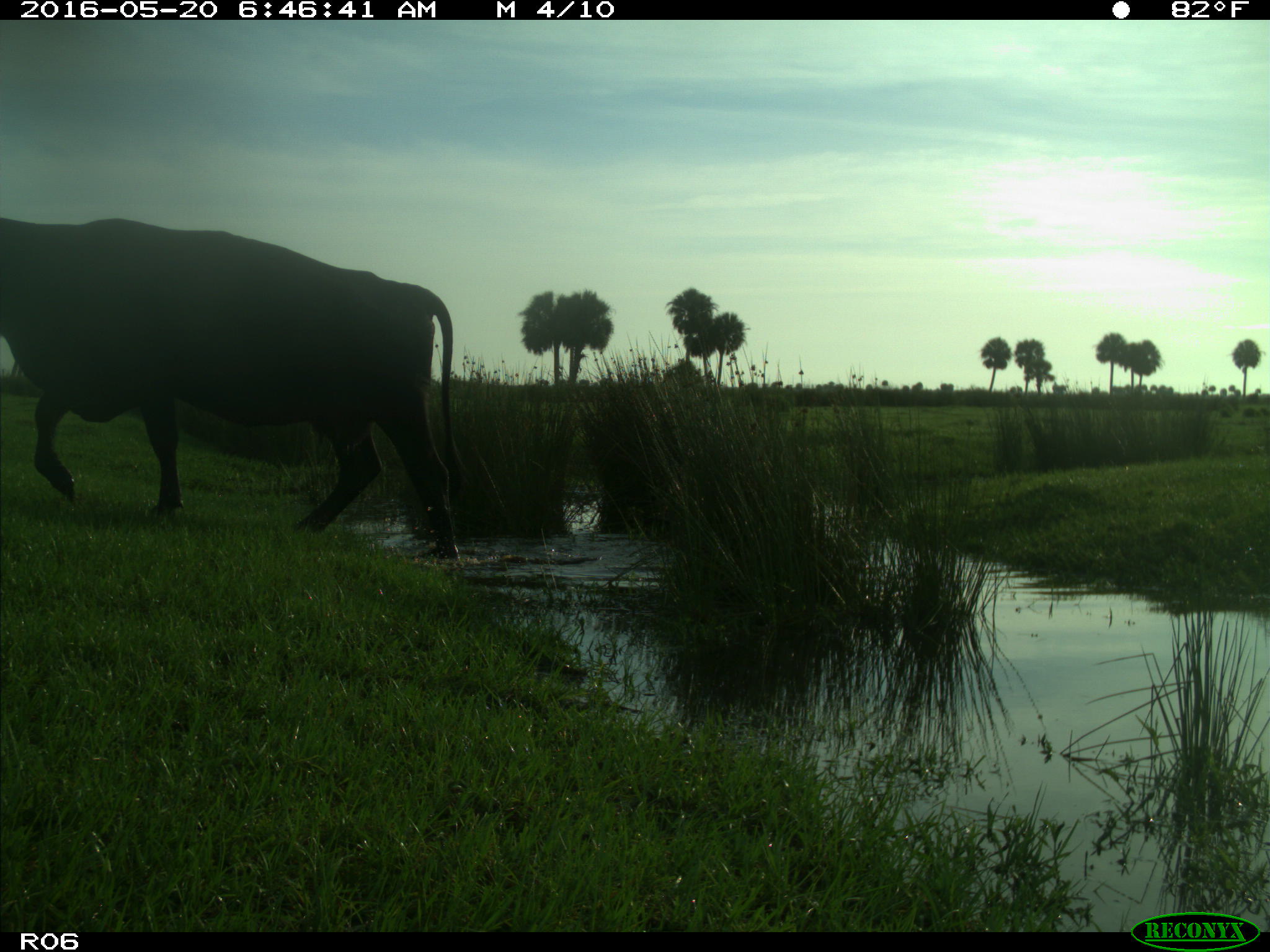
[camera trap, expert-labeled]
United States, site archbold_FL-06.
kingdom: Animalia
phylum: Chordata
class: Mammalia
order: Artiodactyla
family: Bovidae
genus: Bos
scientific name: Bos taurus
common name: domestic cow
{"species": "Bos taurus (domestic cow)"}